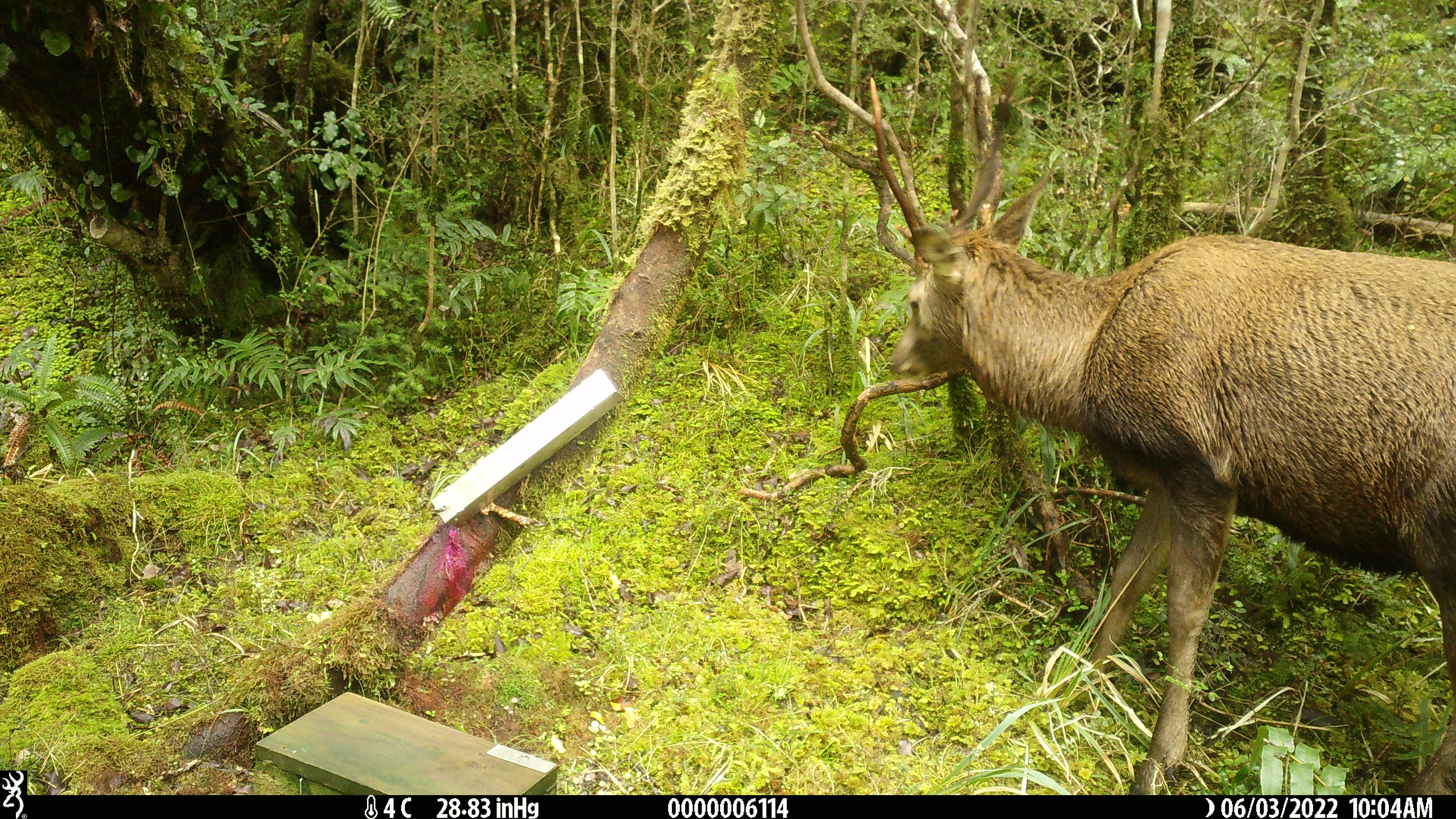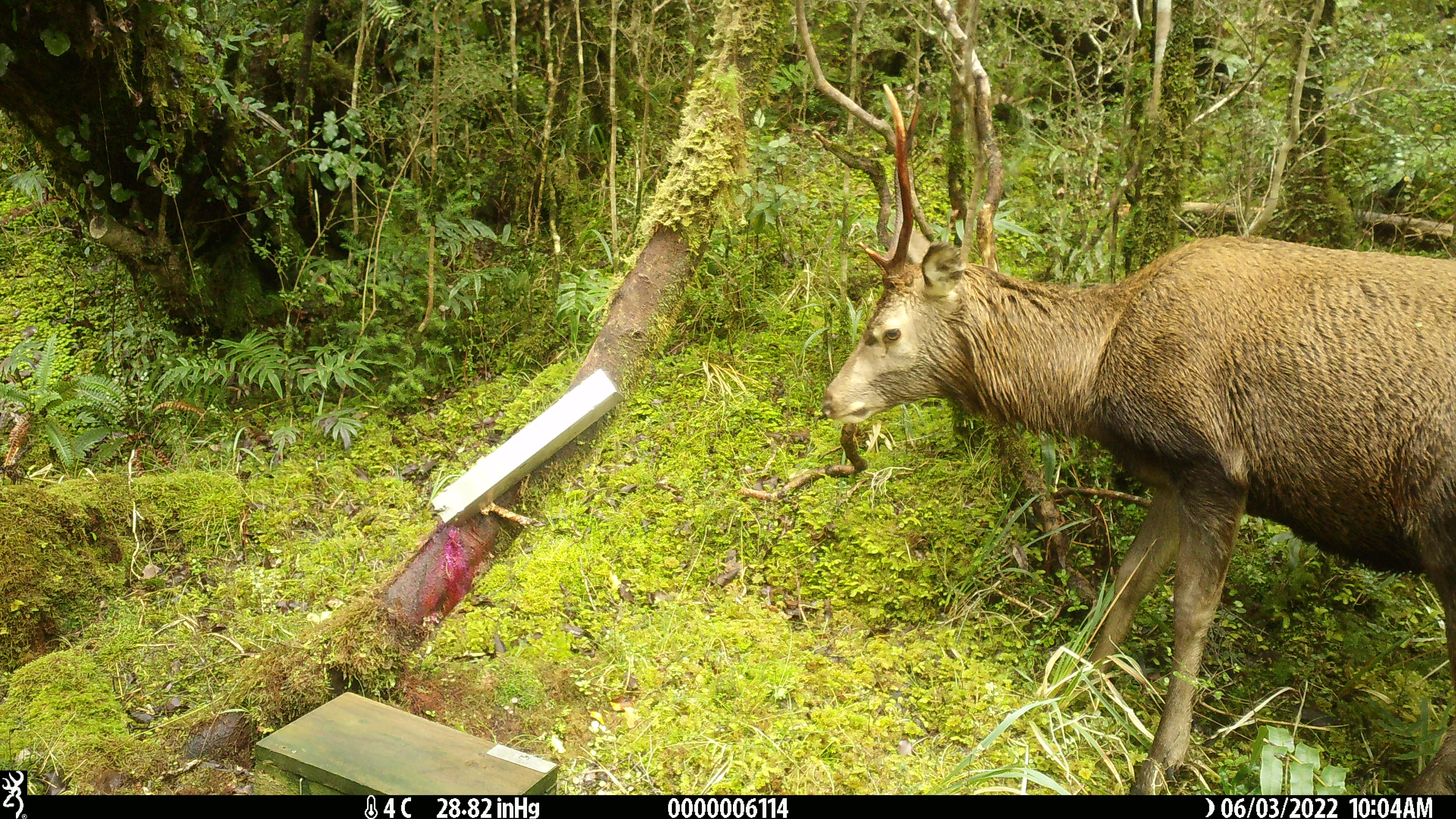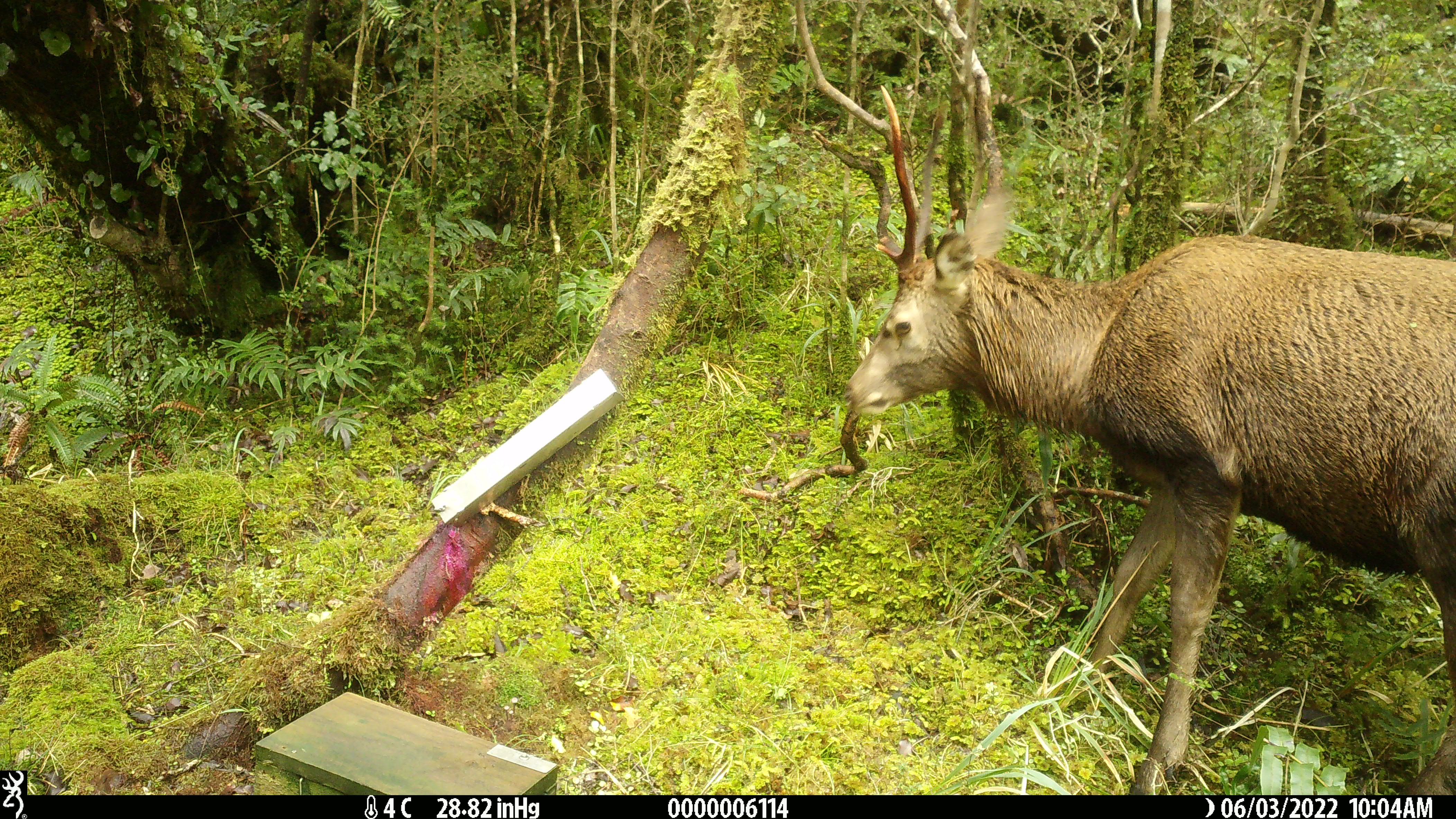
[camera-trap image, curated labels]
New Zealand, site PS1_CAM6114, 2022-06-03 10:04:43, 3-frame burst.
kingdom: Animalia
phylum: Chordata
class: Mammalia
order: Artiodactyla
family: Cervidae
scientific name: Cervidae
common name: deer